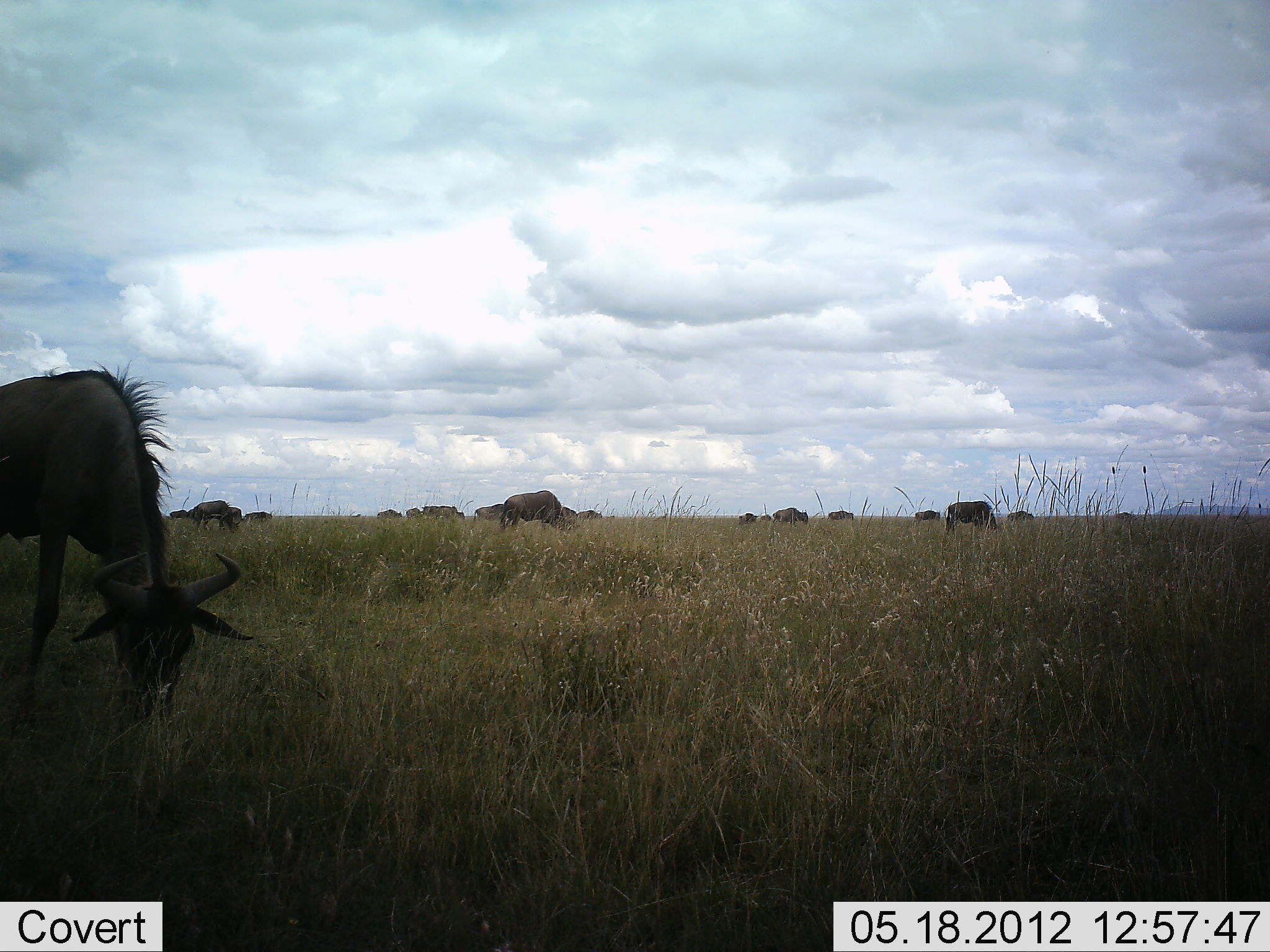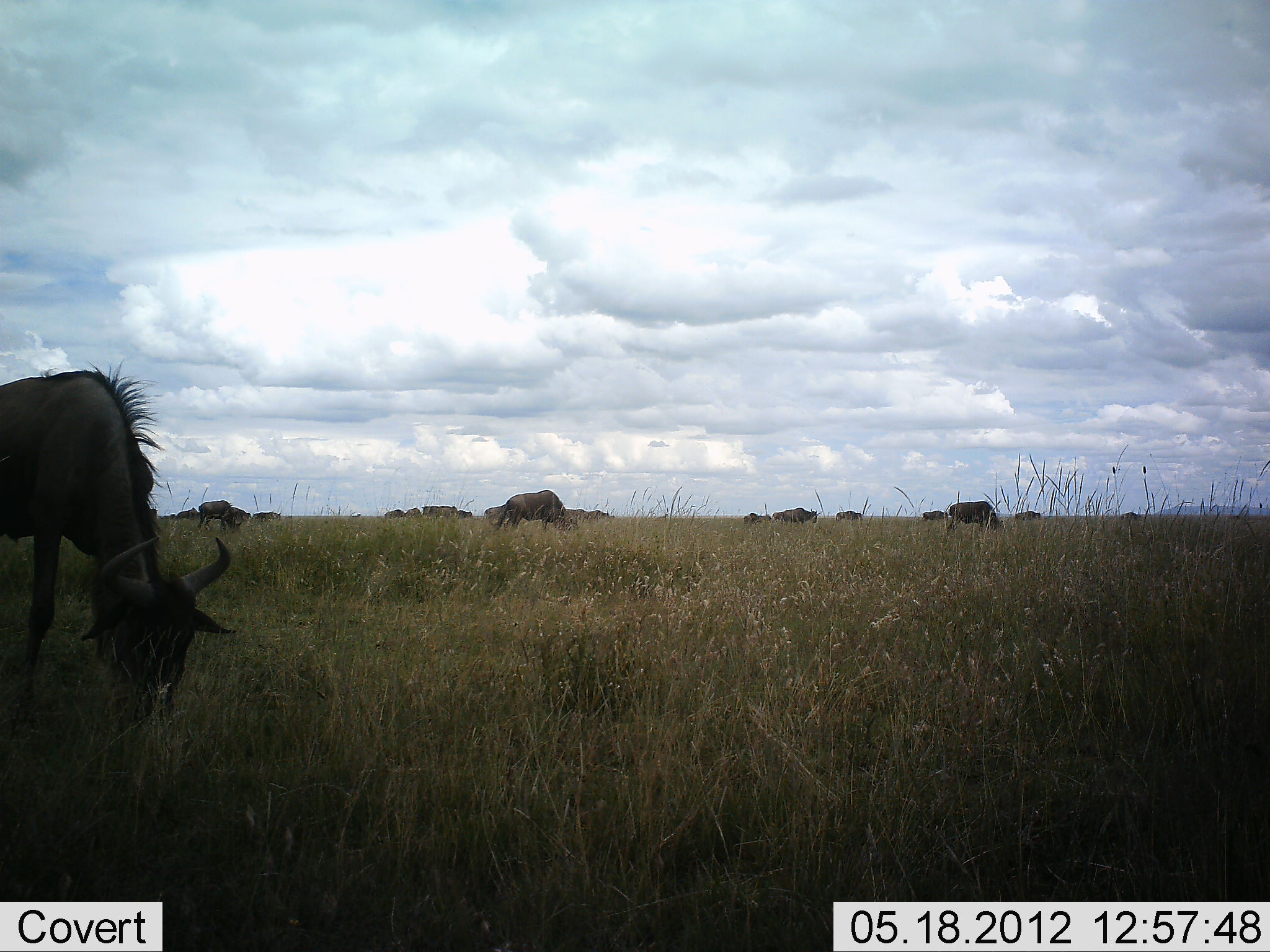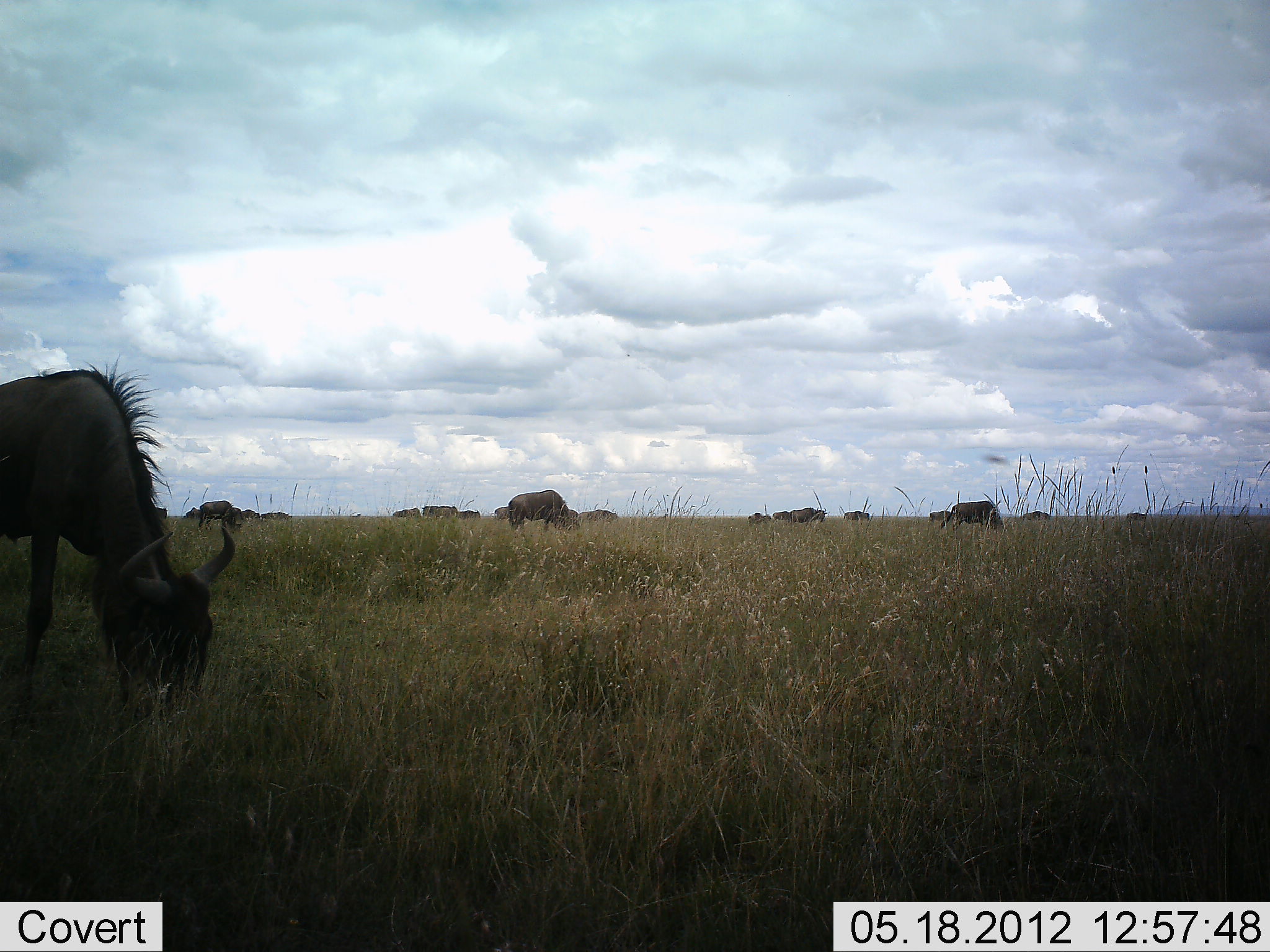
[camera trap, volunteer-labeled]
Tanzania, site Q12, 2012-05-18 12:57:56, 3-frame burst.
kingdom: Animalia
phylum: Chordata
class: Mammalia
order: Artiodactyla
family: Bovidae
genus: Connochaetes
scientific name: Connochaetes taurinus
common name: blue wildebeest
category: wildebeest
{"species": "wildebeest (blue wildebeest) (Connochaetes taurinus)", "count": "11-50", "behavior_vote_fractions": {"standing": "20%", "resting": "0%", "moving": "40%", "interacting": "0%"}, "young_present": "0%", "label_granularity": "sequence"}